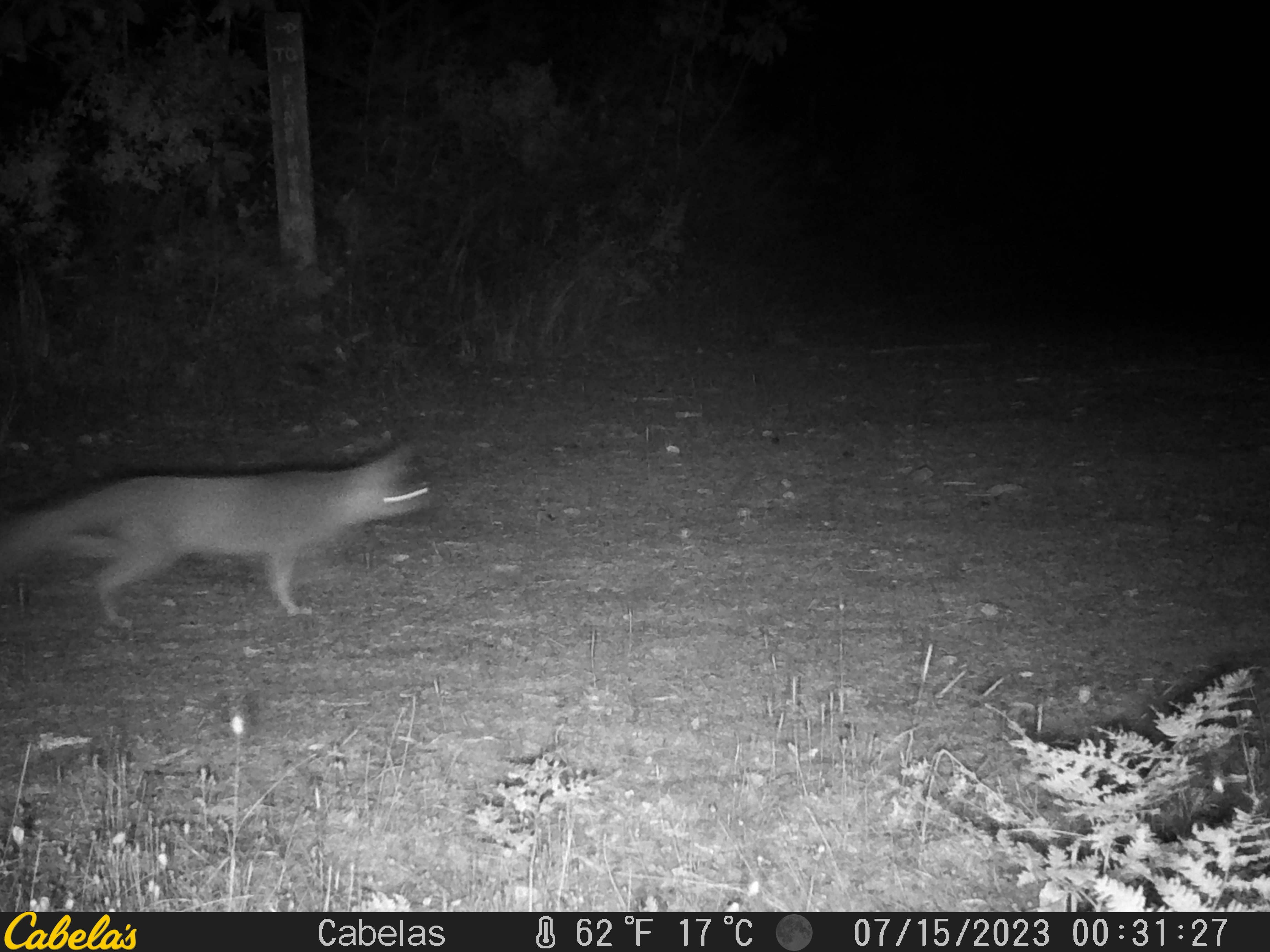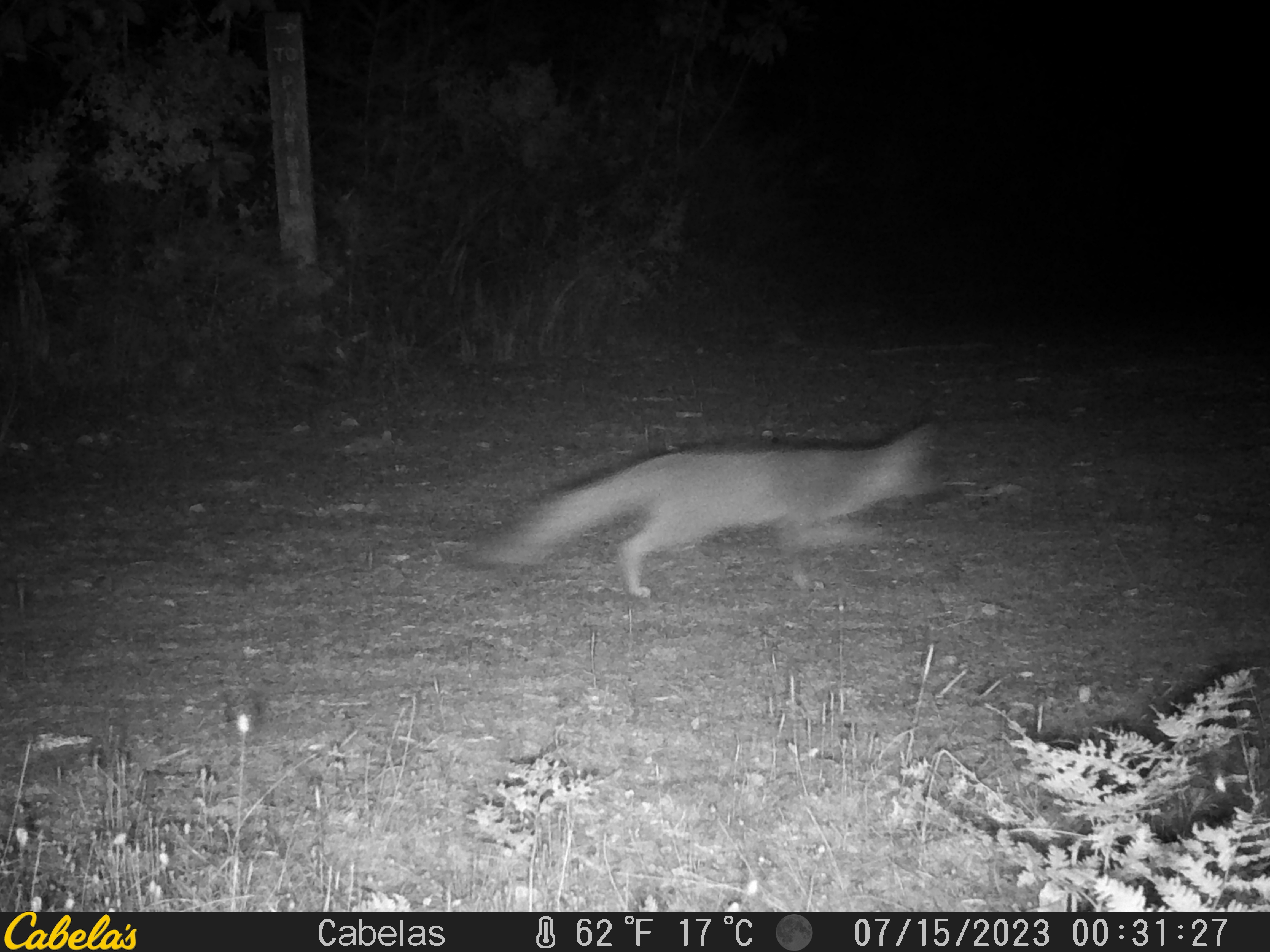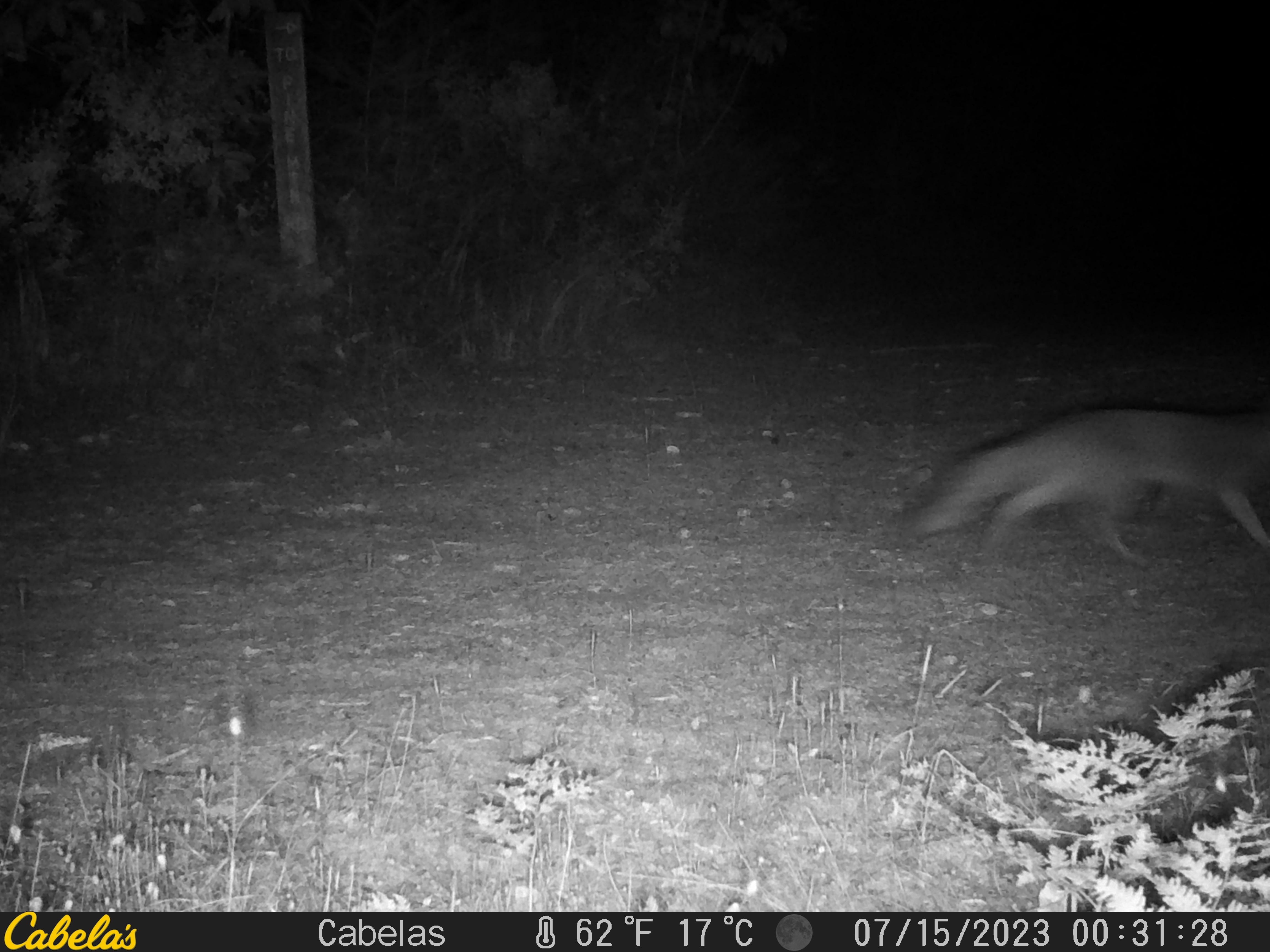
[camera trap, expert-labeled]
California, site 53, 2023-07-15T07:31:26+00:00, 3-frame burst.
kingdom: Animalia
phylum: Chordata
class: Mammalia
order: Carnivora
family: Canidae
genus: Urocyon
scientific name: Urocyon cinereoargenteus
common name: gray fox